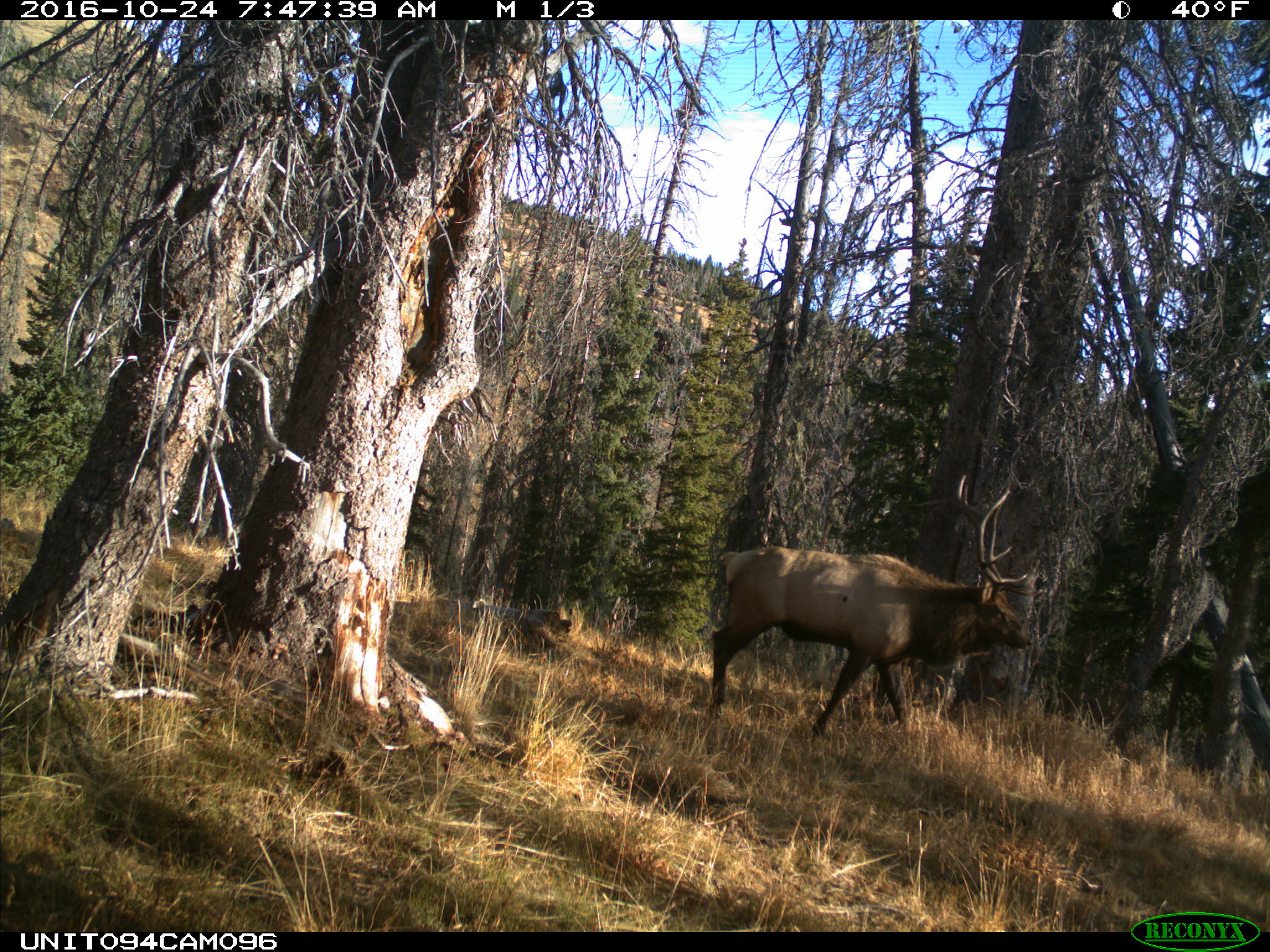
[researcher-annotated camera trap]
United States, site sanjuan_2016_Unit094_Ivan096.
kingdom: Animalia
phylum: Chordata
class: Mammalia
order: Artiodactyla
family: Cervidae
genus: Cervus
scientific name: Cervus elaphus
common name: red deer